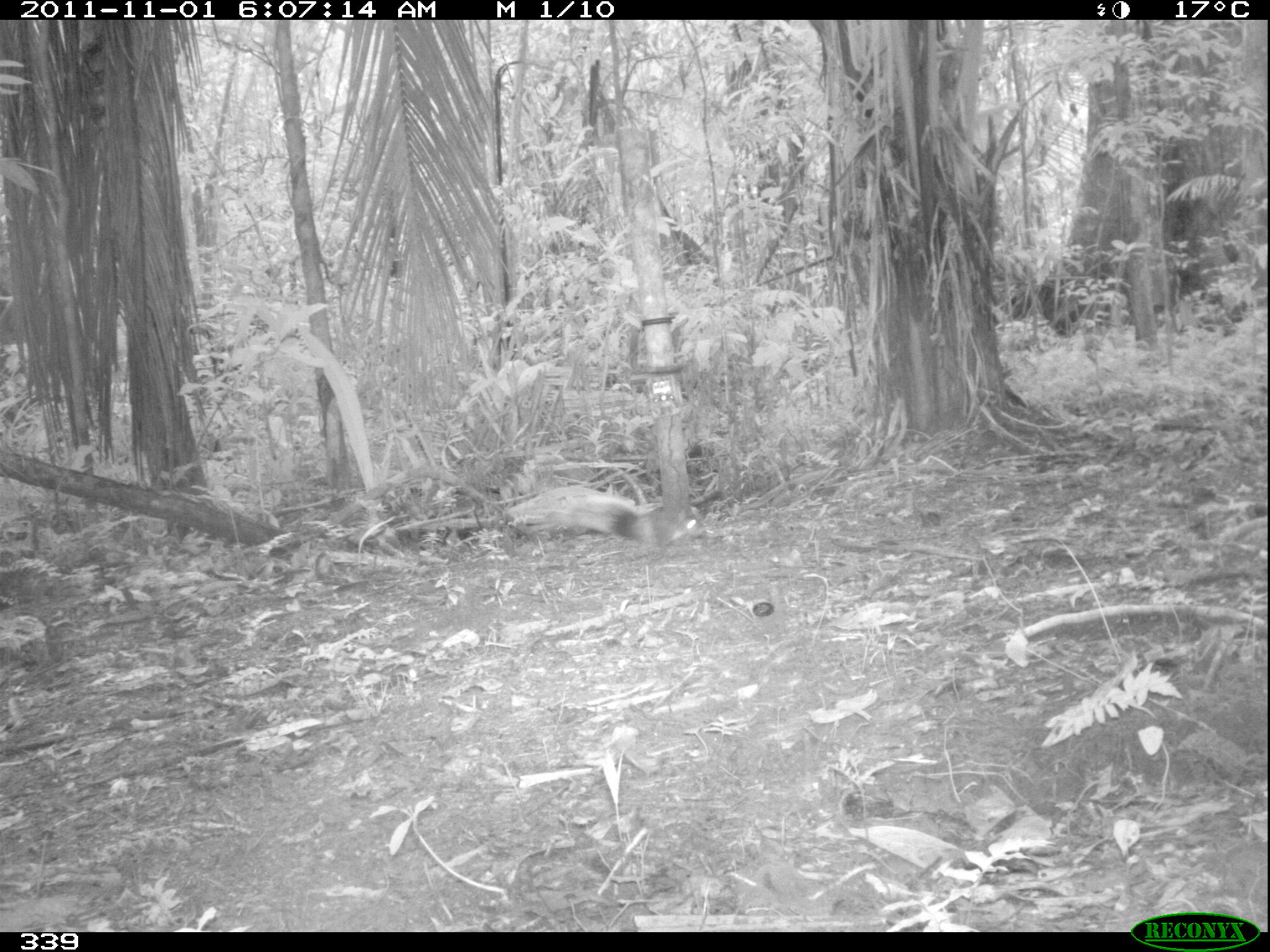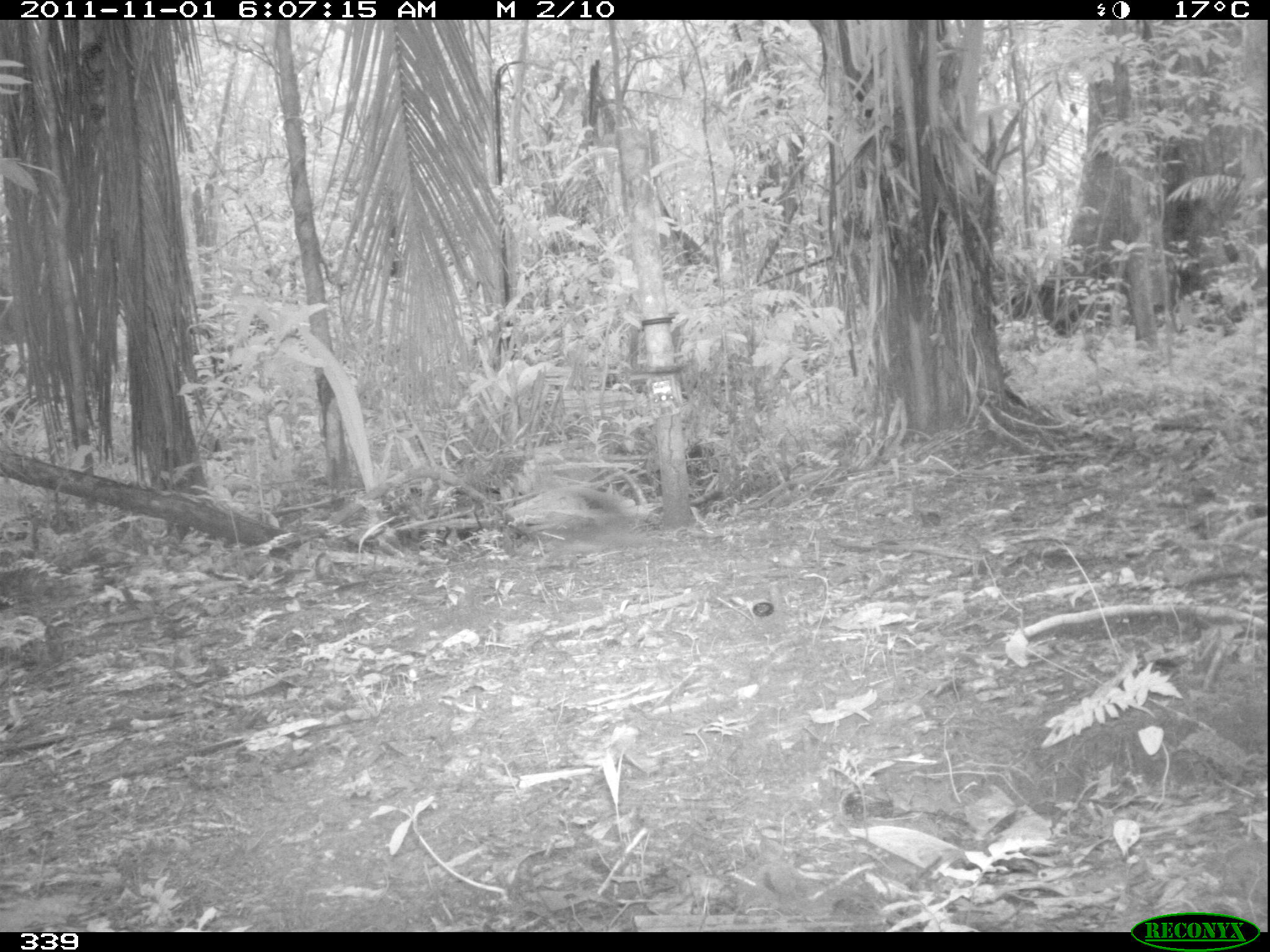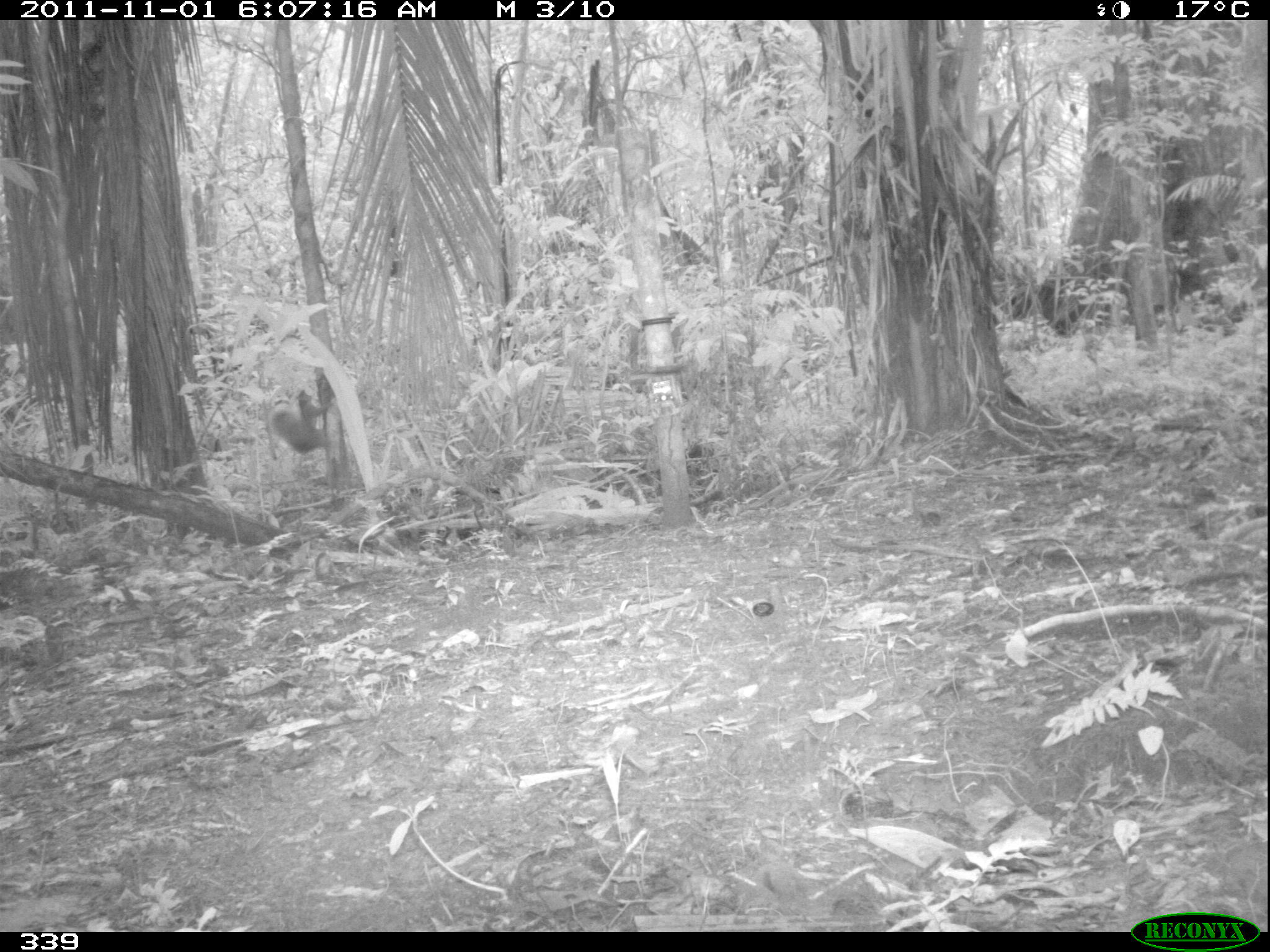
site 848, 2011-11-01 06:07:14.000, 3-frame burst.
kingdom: Animalia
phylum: Chordata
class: Mammalia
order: Rodentia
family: Sciuridae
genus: Sciurus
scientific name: Sciurus spadiceus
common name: southern amazon red squirrel